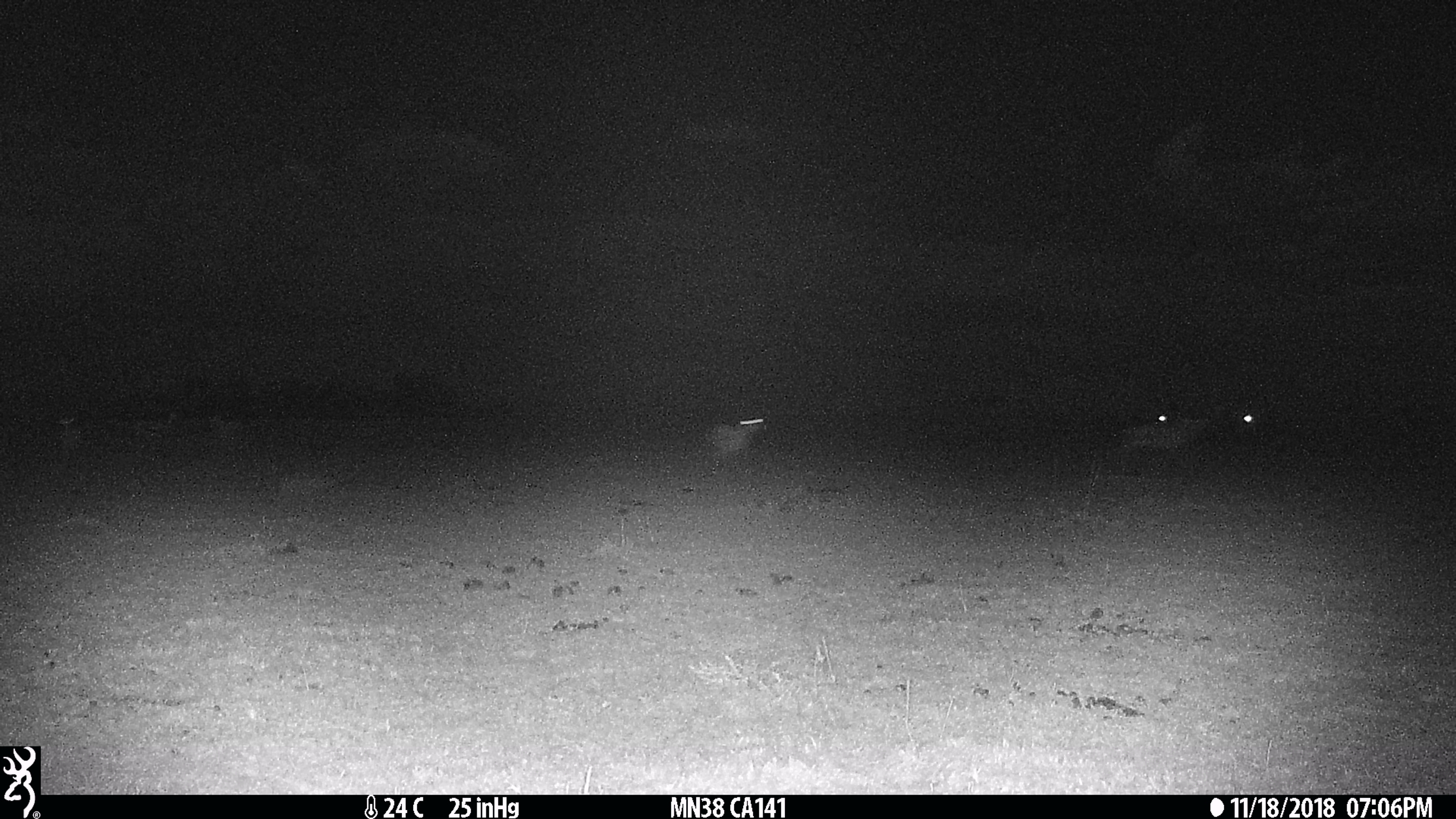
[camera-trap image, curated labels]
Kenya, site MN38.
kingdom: Animalia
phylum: Chordata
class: Mammalia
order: Artiodactyla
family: Bovidae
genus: Eudorcas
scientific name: Eudorcas thomsonii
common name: thomon's gazelle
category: gazelle thomsons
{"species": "gazelle thomsons (thomon's gazelle) (Eudorcas thomsonii)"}